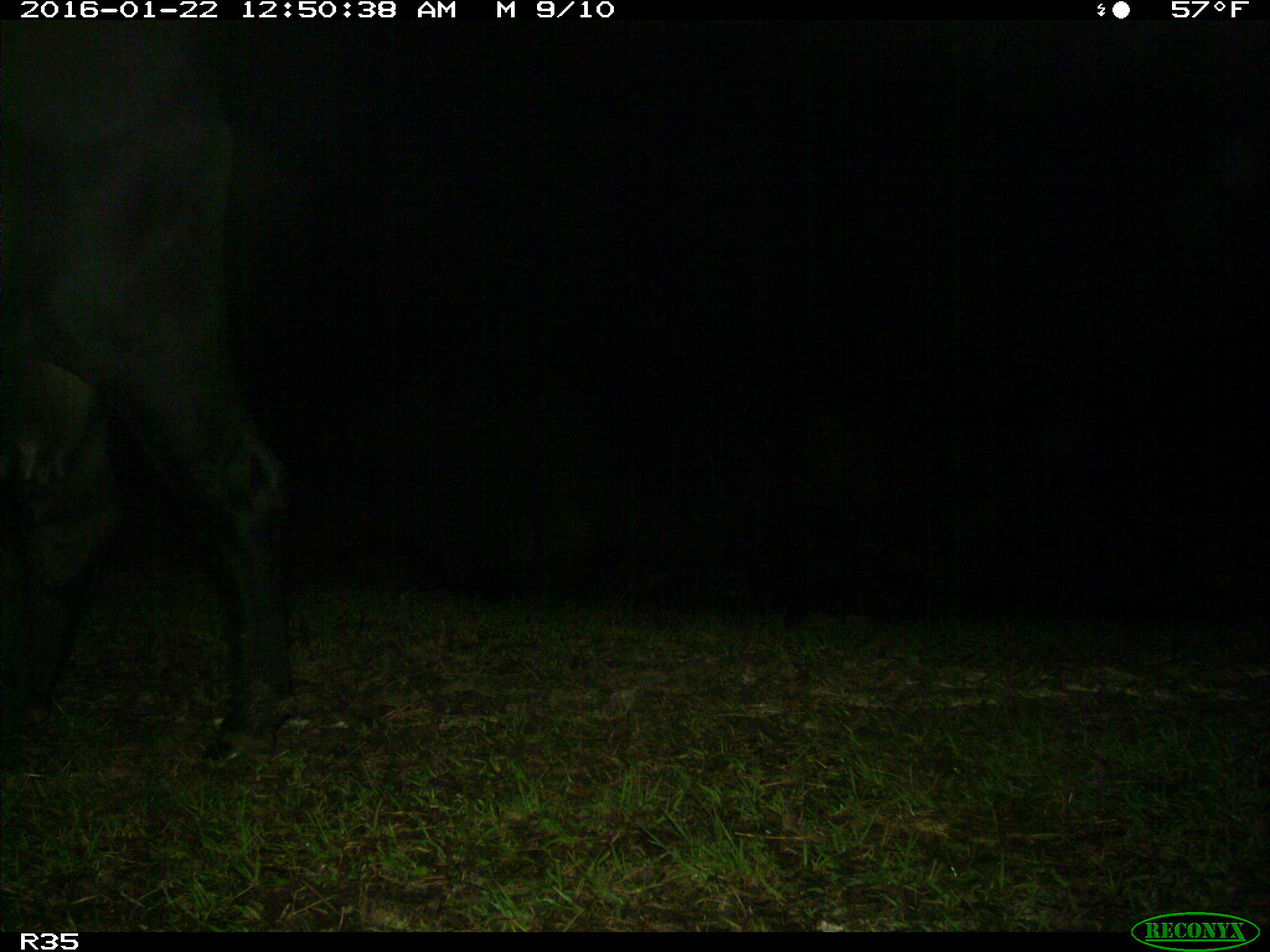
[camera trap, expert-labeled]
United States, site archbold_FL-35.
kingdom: Animalia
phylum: Chordata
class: Mammalia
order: Artiodactyla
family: Bovidae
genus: Bos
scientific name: Bos taurus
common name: domestic cow